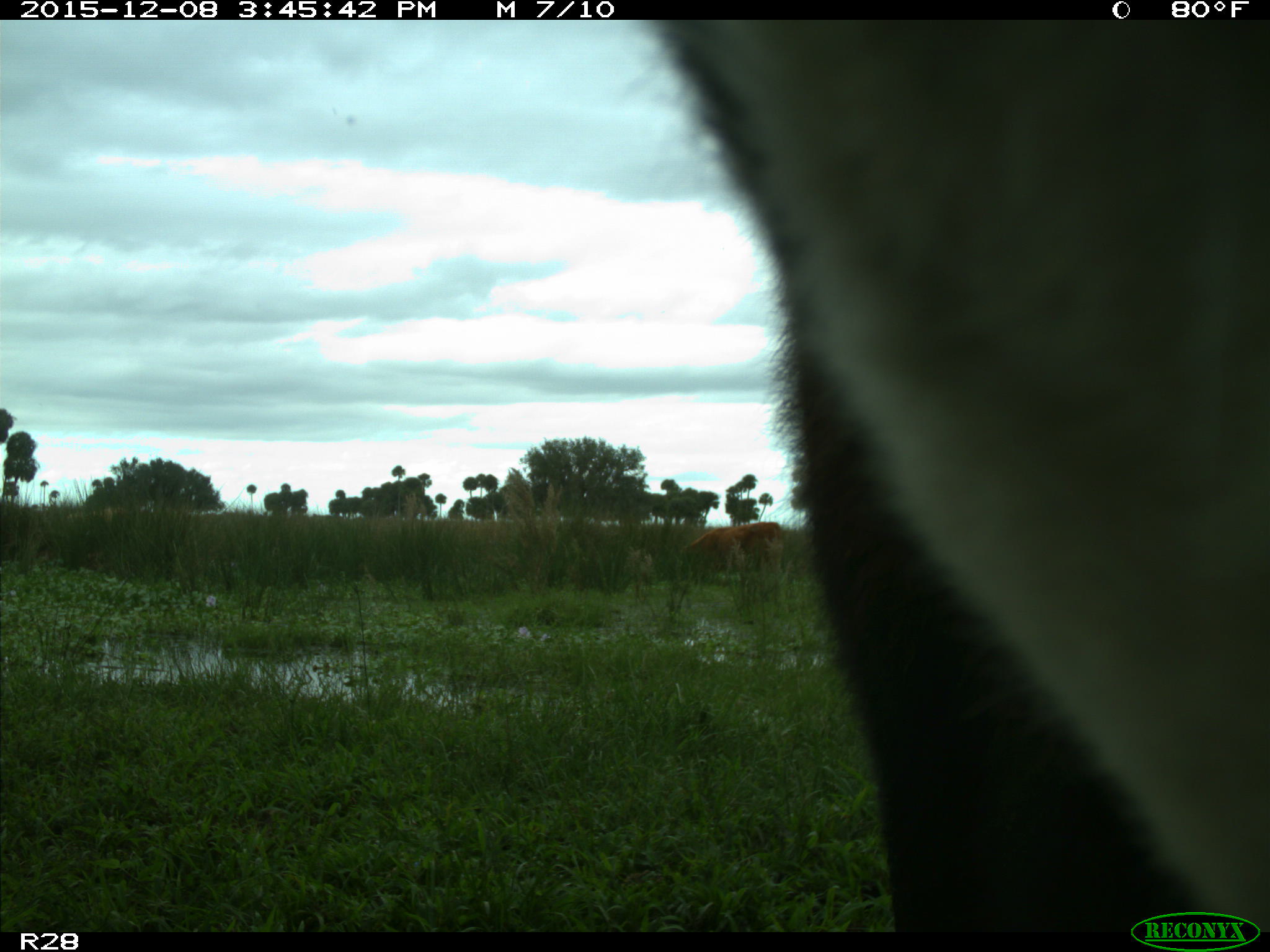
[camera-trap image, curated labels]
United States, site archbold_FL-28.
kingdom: Animalia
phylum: Chordata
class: Mammalia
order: Artiodactyla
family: Bovidae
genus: Bos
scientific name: Bos taurus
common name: domestic cow